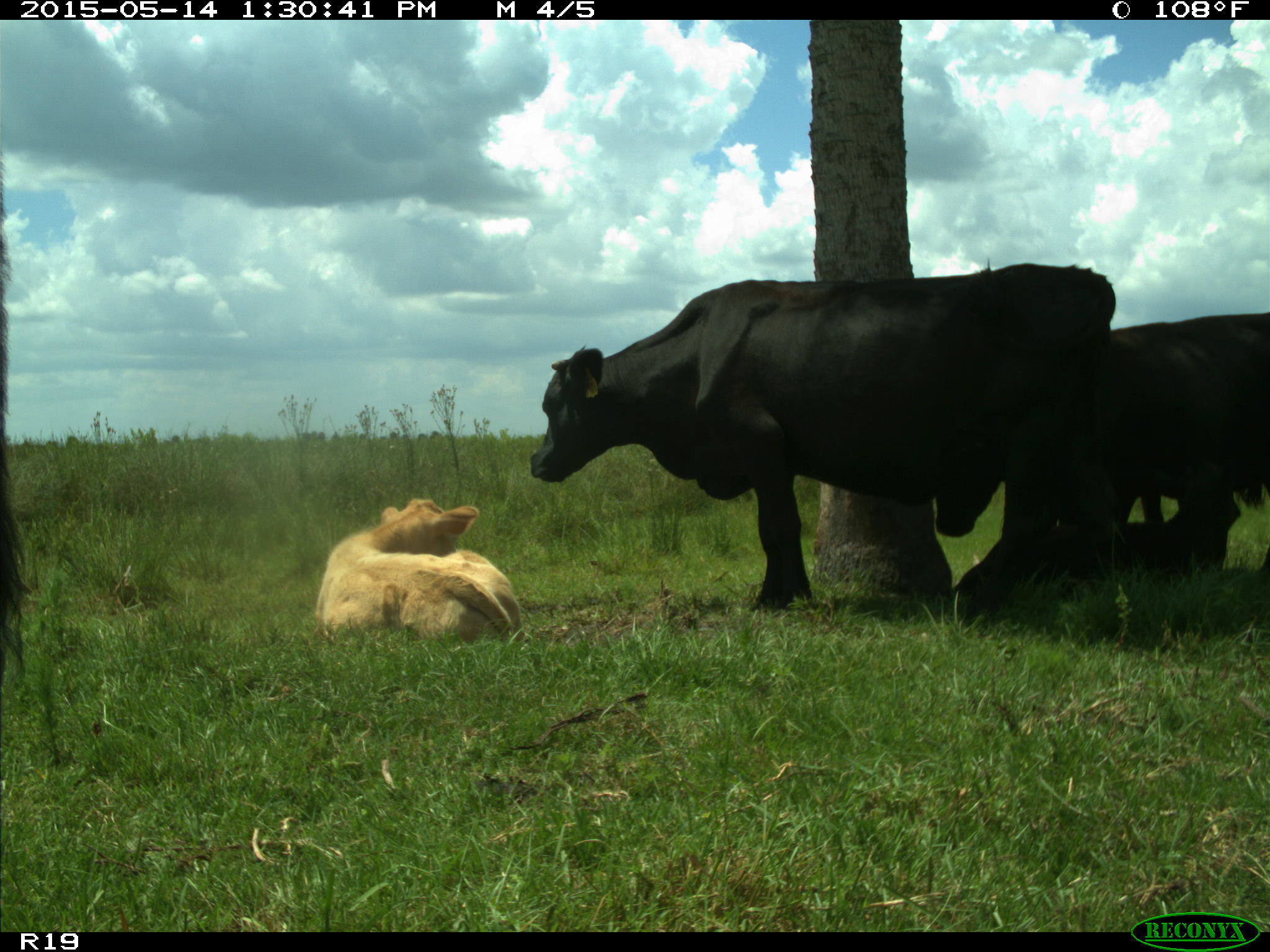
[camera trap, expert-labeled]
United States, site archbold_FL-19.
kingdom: Animalia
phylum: Chordata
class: Mammalia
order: Artiodactyla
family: Bovidae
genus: Bos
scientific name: Bos taurus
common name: domestic cow